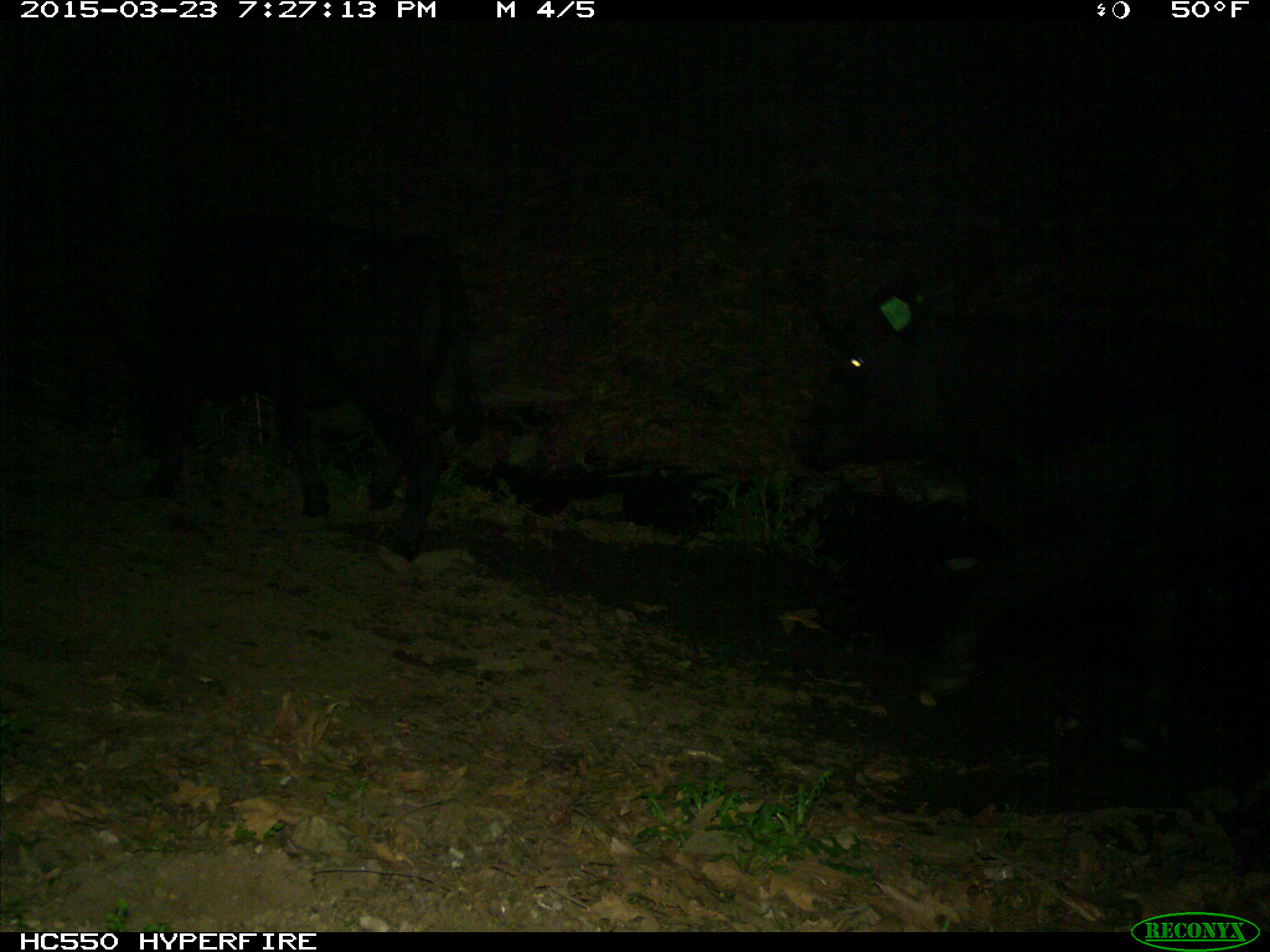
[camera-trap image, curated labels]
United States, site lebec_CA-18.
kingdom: Animalia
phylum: Chordata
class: Mammalia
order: Artiodactyla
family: Bovidae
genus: Bos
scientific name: Bos taurus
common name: domestic cow